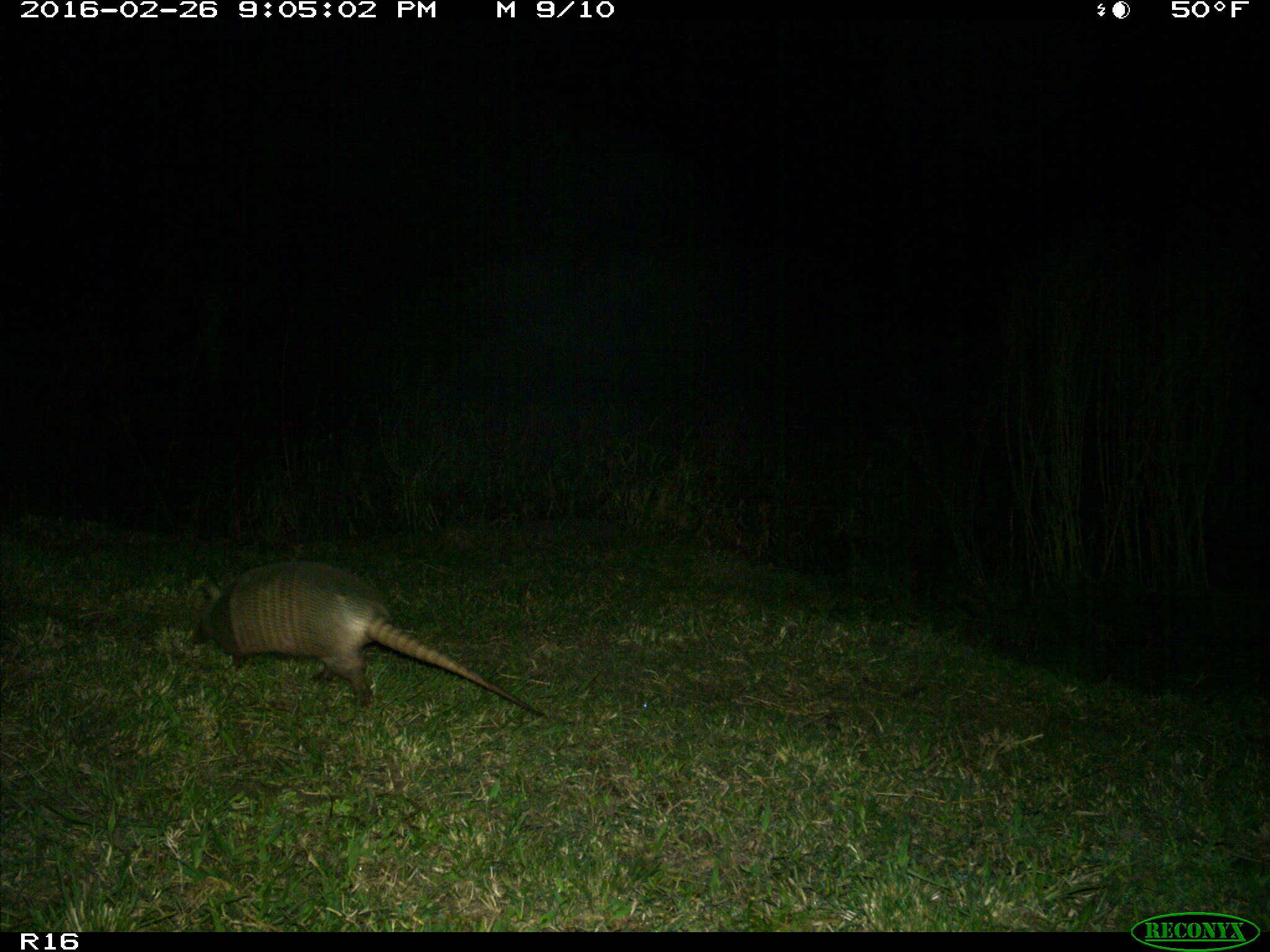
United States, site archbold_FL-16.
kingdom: Animalia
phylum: Chordata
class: Mammalia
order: Cingulata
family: Dasypodidae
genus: Dasypus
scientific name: Dasypus novemcinctus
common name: nine-banded armadillo